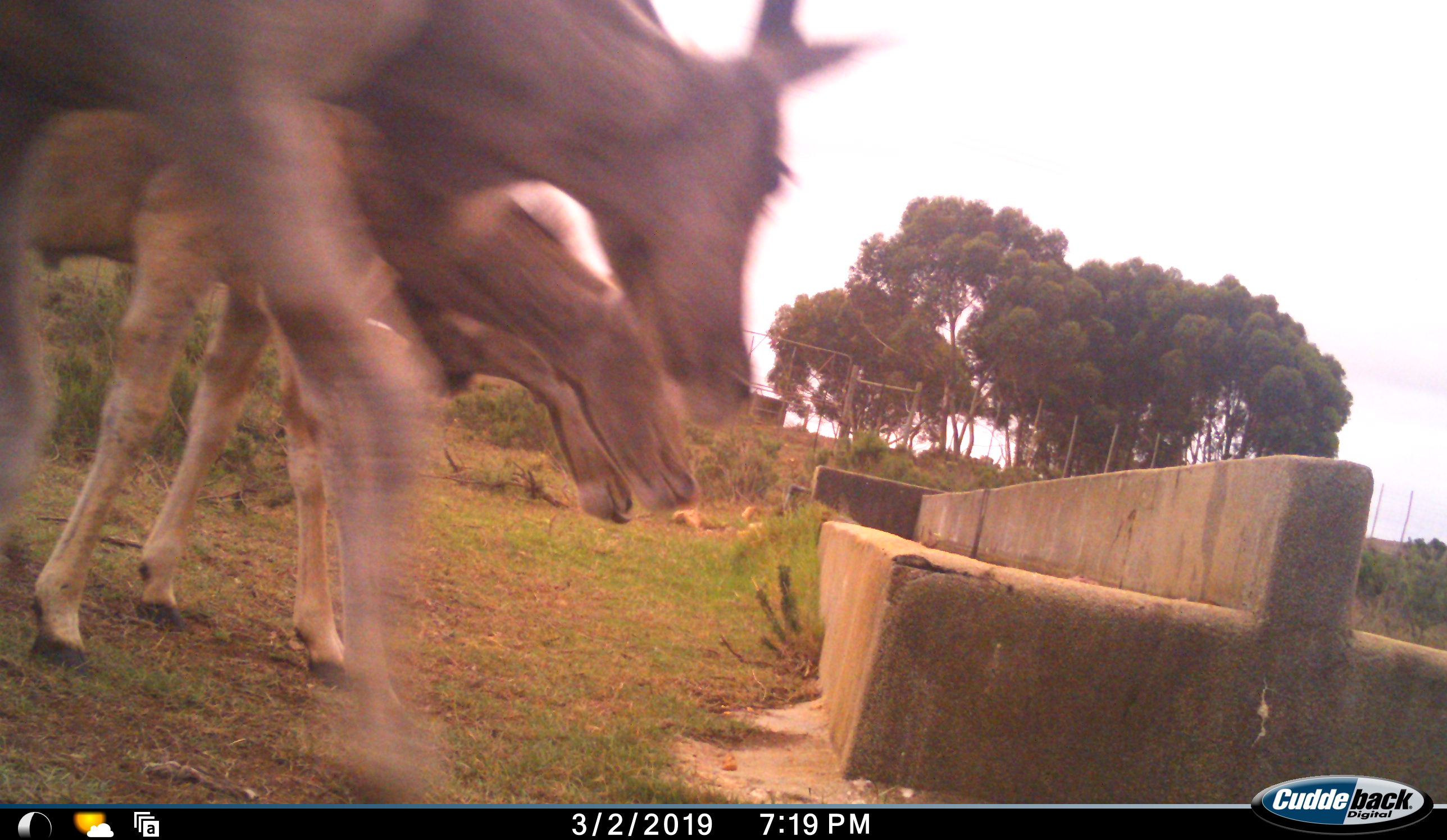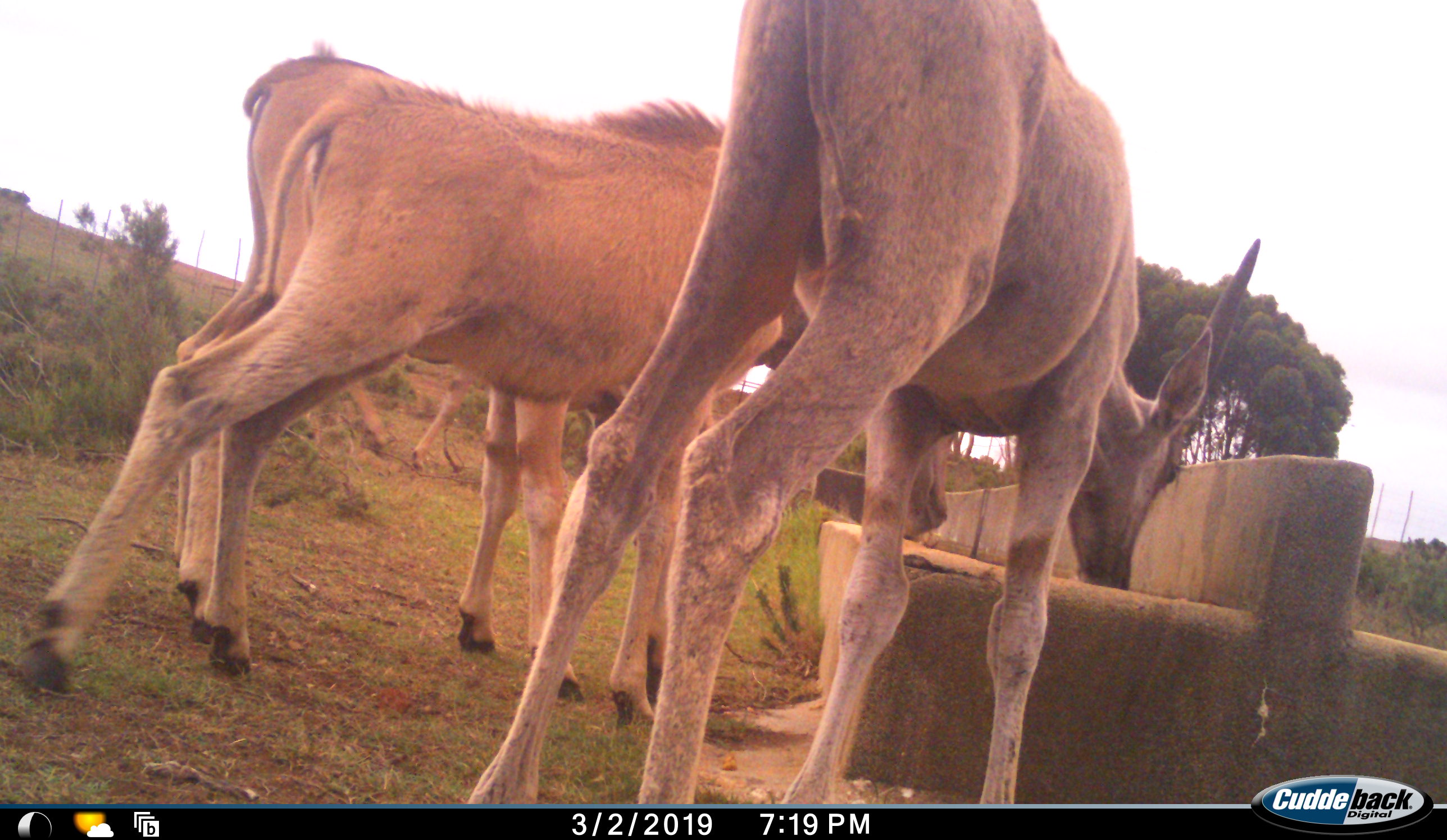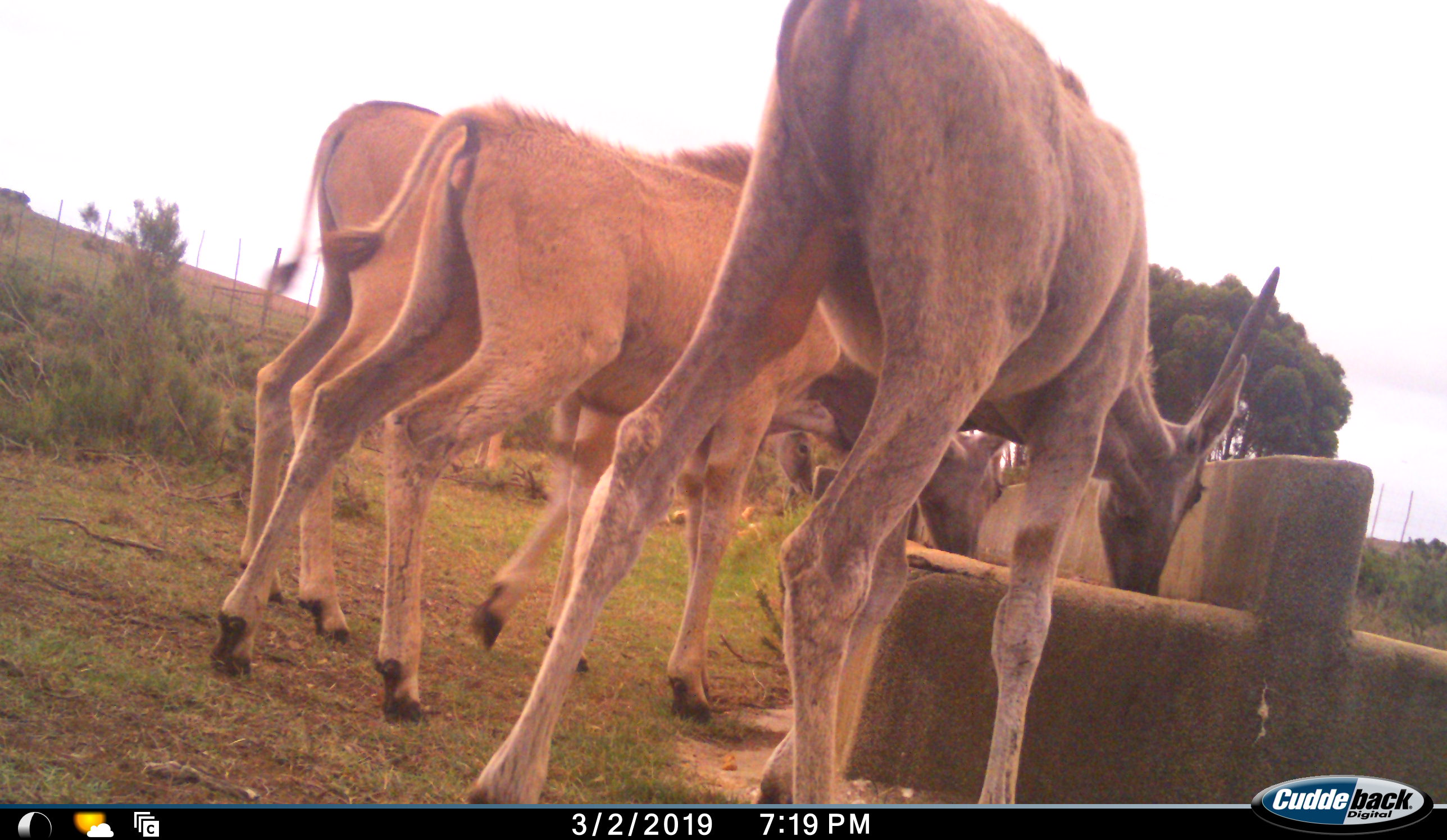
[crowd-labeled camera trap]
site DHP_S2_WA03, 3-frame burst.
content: unidentified animal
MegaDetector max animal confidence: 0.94